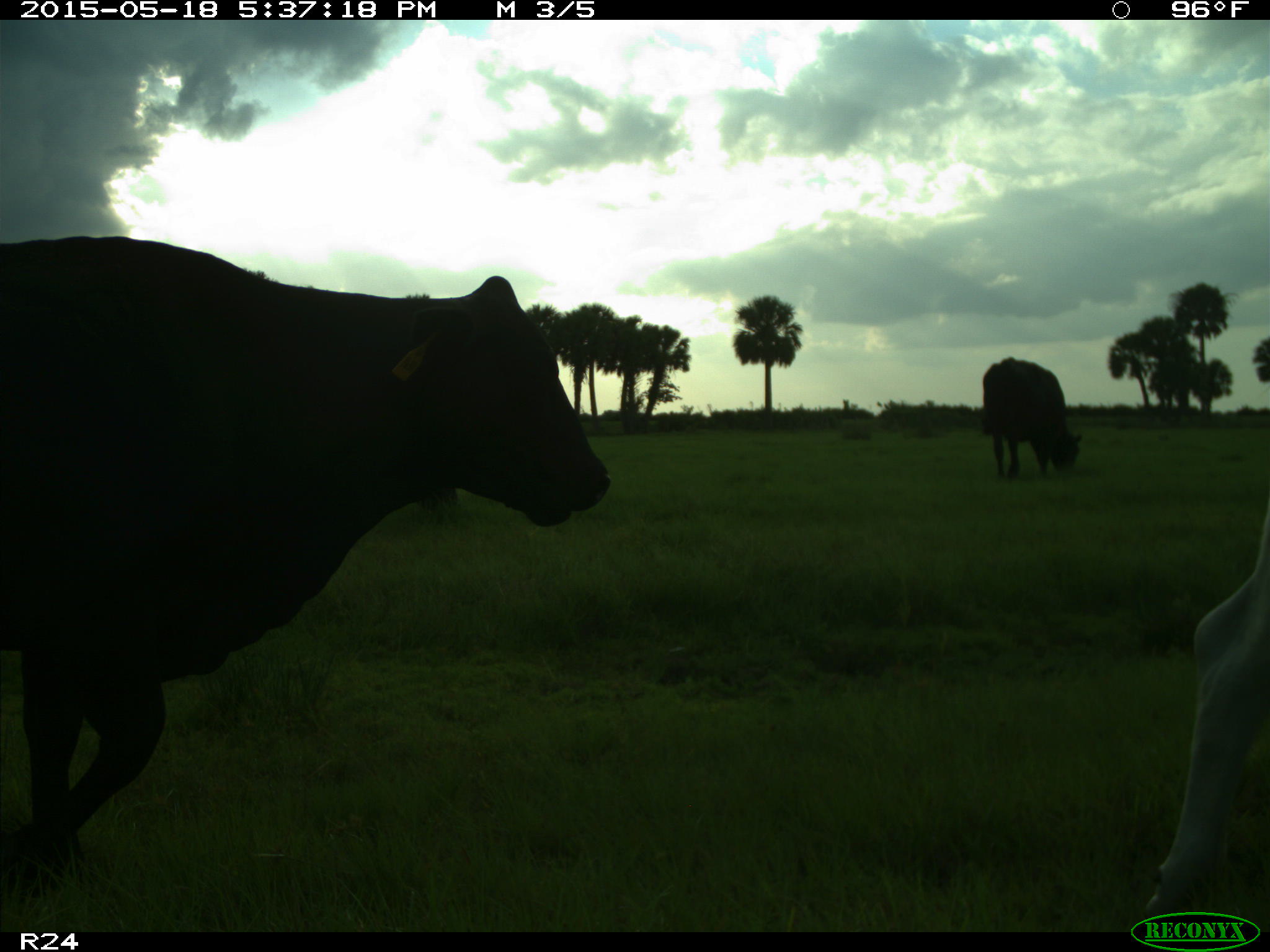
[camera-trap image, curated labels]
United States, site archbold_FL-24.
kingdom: Animalia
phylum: Chordata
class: Mammalia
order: Artiodactyla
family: Bovidae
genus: Bos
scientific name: Bos taurus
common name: domestic cow